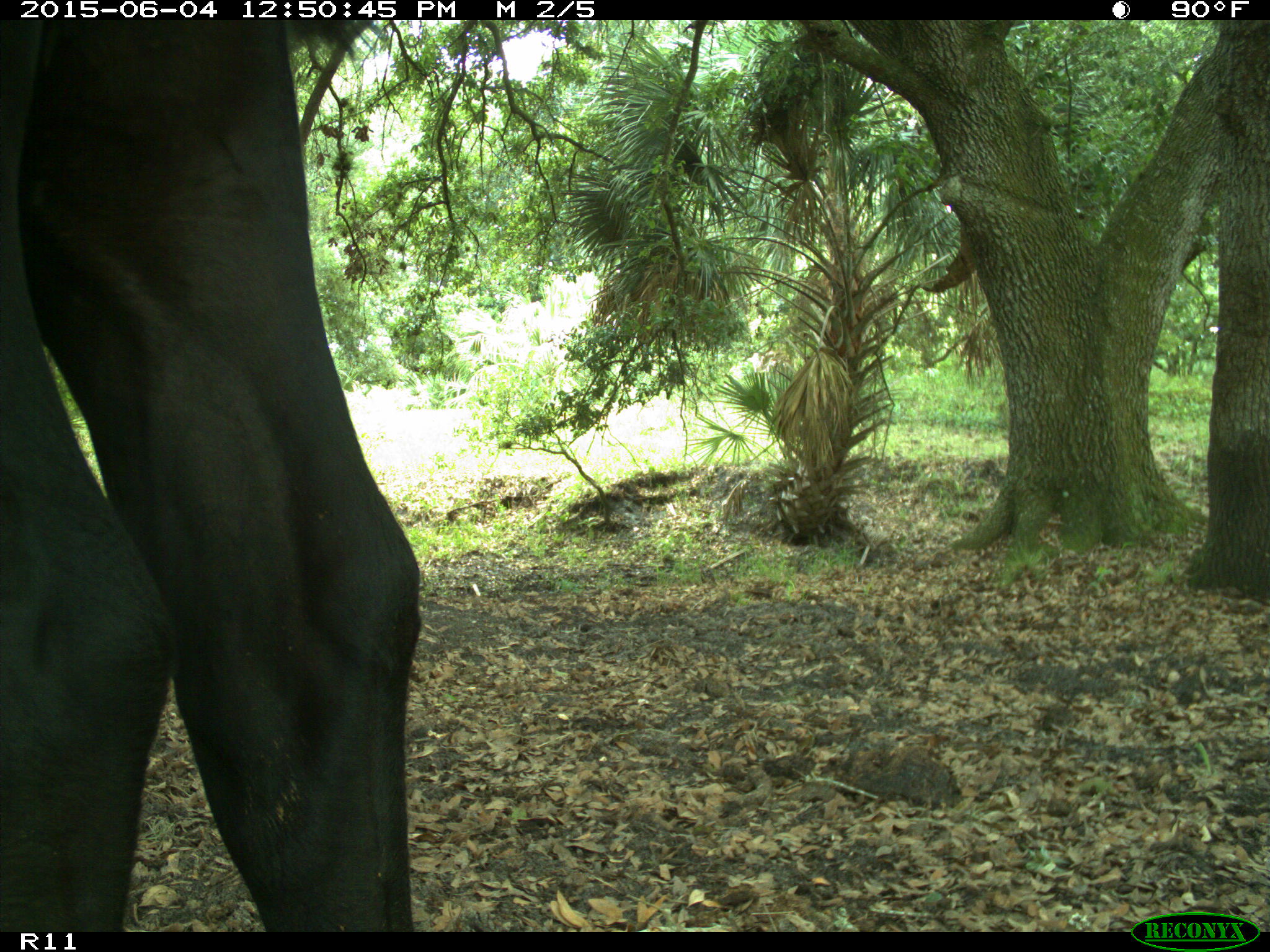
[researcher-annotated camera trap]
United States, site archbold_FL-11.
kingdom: Animalia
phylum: Chordata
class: Mammalia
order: Artiodactyla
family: Bovidae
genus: Bos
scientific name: Bos taurus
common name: domestic cow